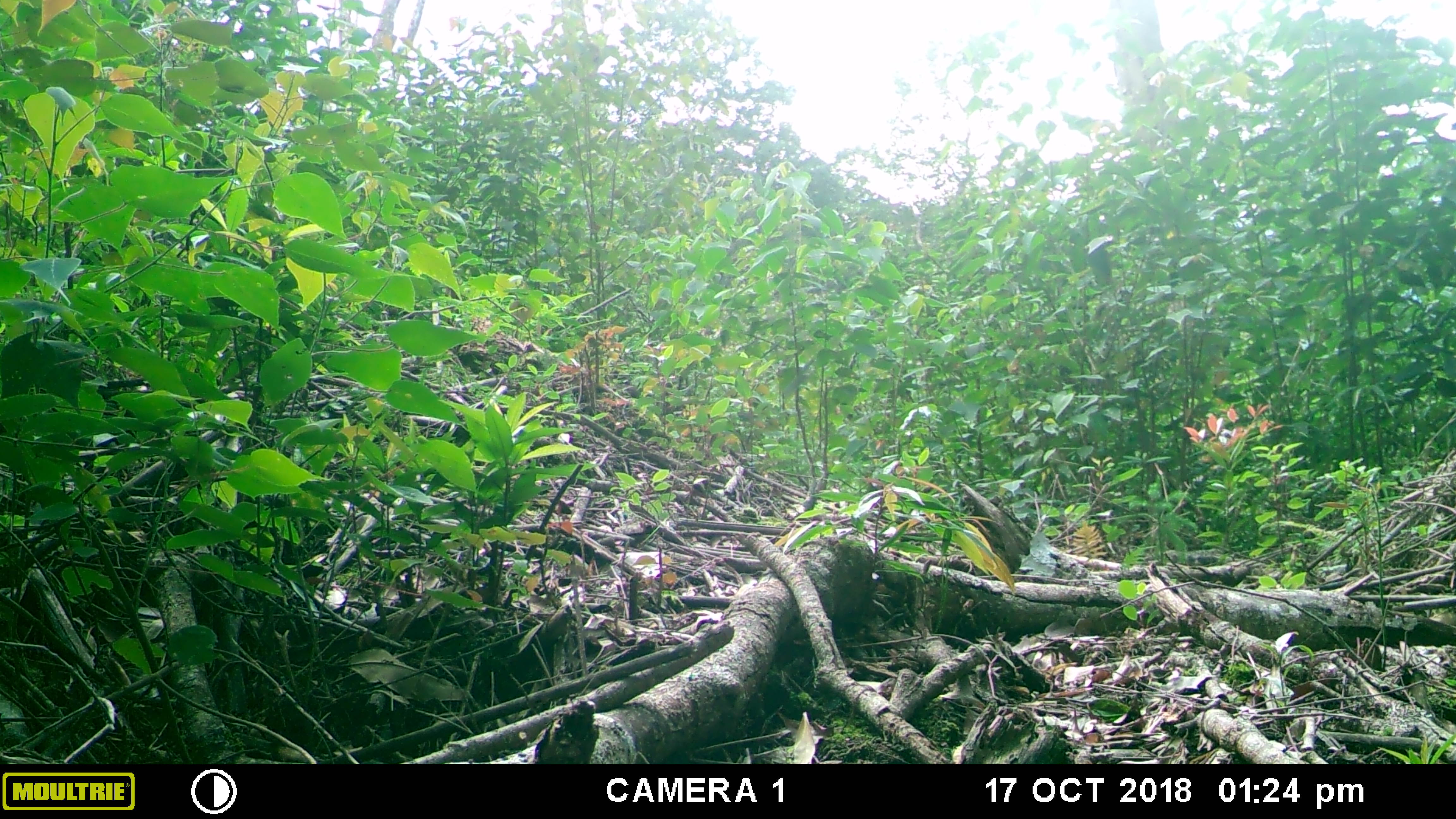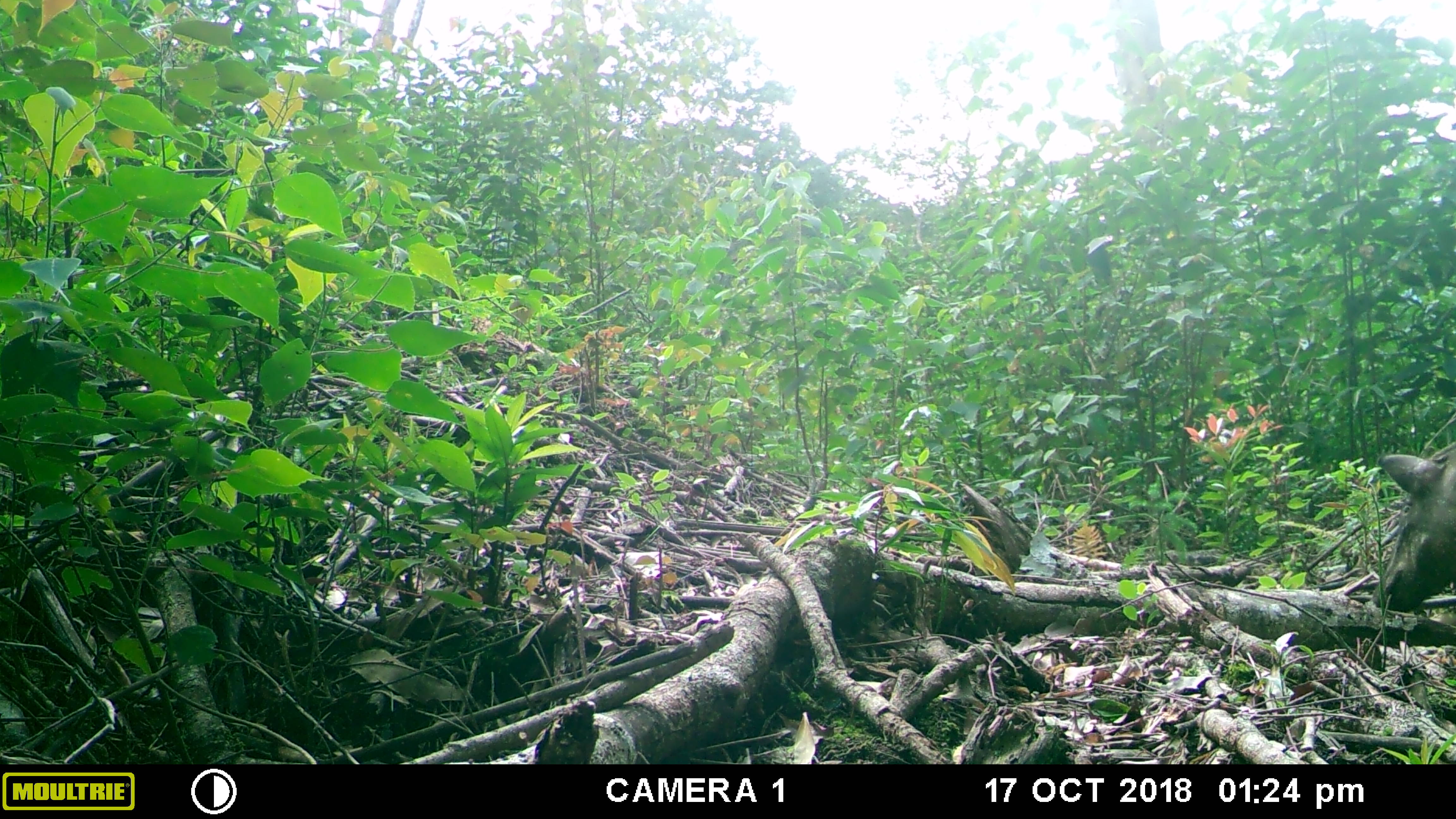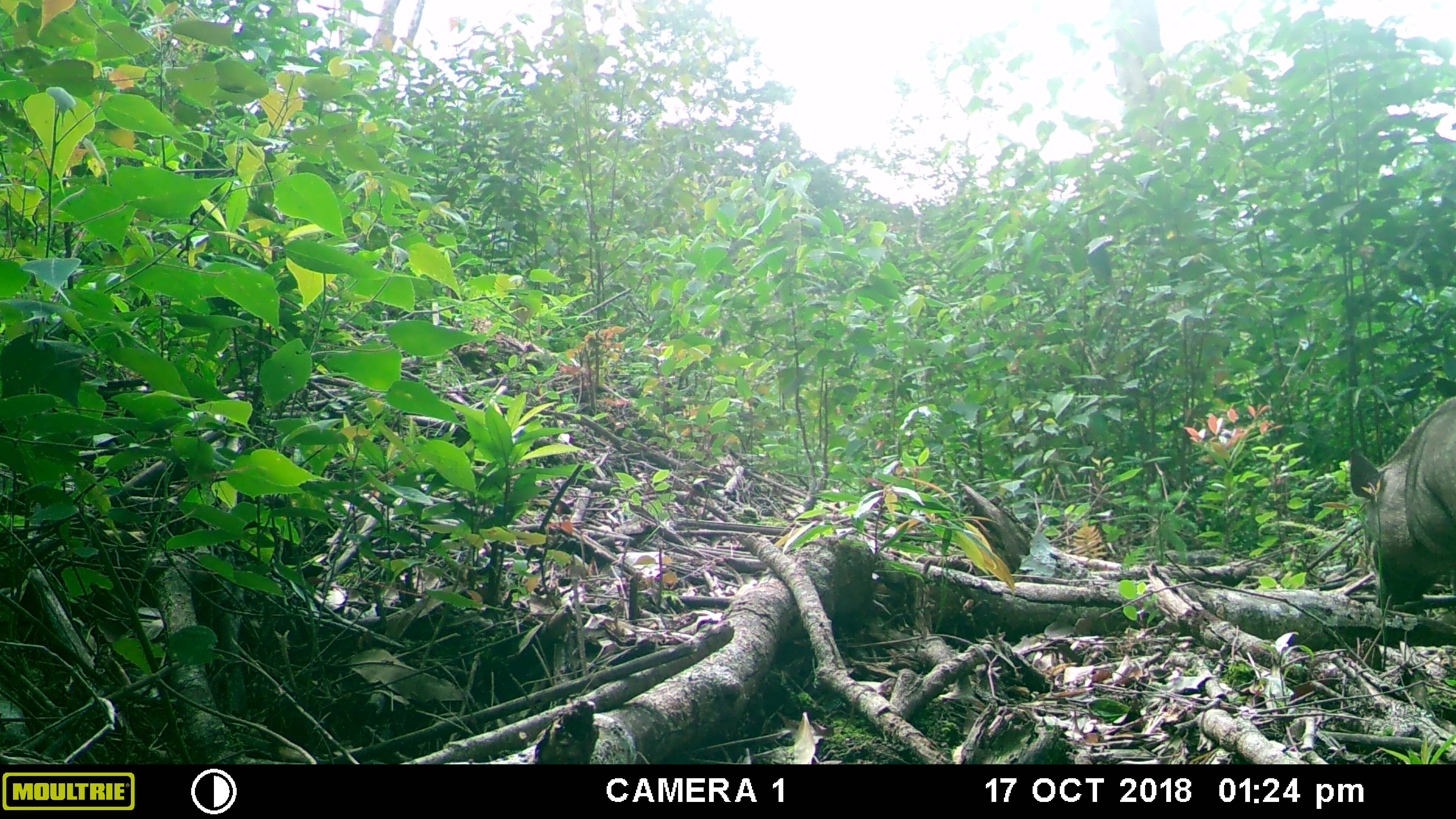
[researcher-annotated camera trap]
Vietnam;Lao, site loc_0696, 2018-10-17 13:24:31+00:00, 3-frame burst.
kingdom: Animalia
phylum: Chordata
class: Mammalia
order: Artiodactyla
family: Suidae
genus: Sus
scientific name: Sus scrofa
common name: eurasian wild pig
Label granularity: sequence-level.